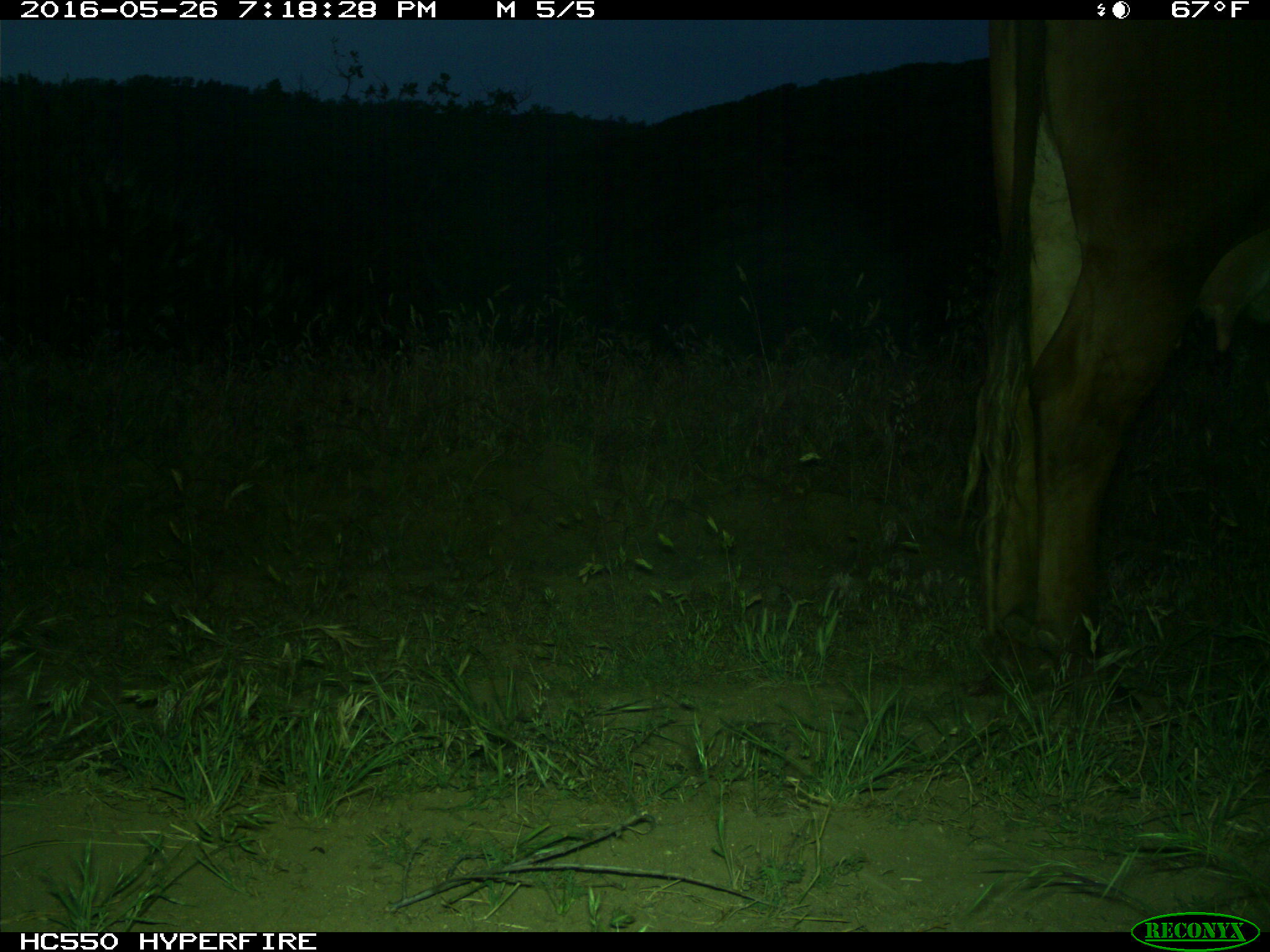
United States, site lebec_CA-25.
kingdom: Animalia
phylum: Chordata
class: Mammalia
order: Artiodactyla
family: Bovidae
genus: Bos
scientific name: Bos taurus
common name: domestic cow